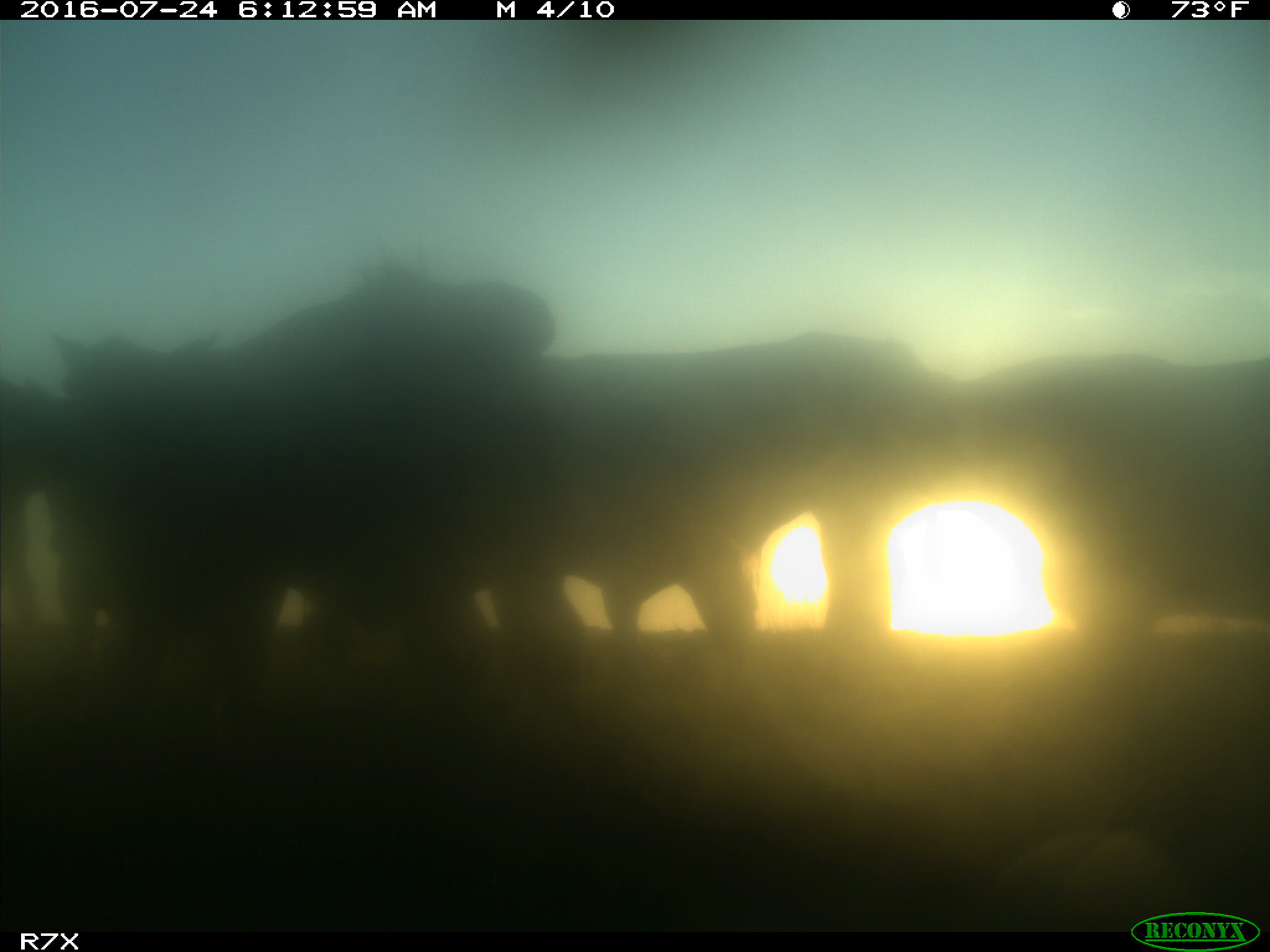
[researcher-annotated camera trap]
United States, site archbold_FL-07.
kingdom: Animalia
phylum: Chordata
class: Mammalia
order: Artiodactyla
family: Bovidae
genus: Bos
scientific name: Bos taurus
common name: domestic cow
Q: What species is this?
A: Bos taurus (domestic cow).